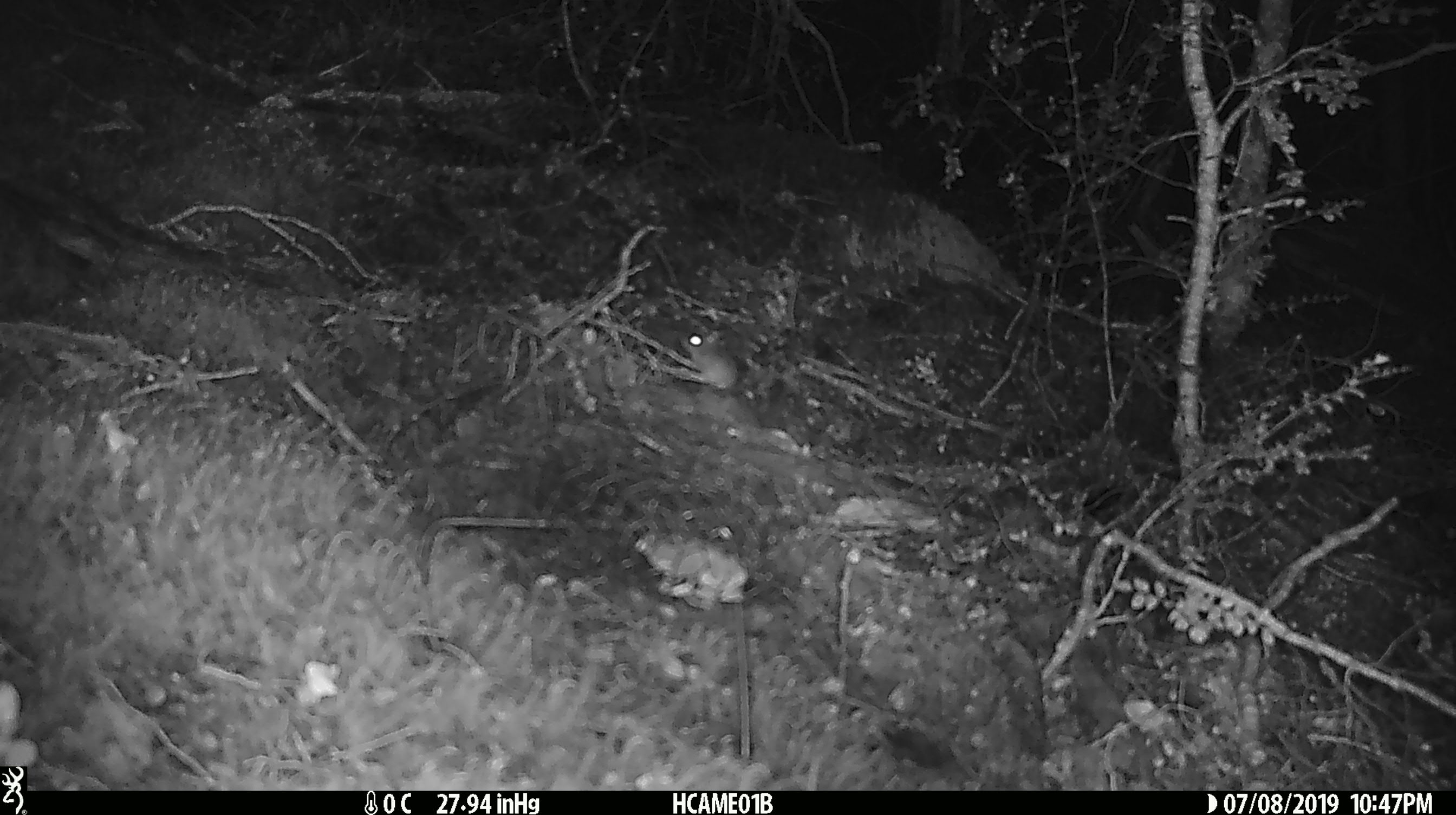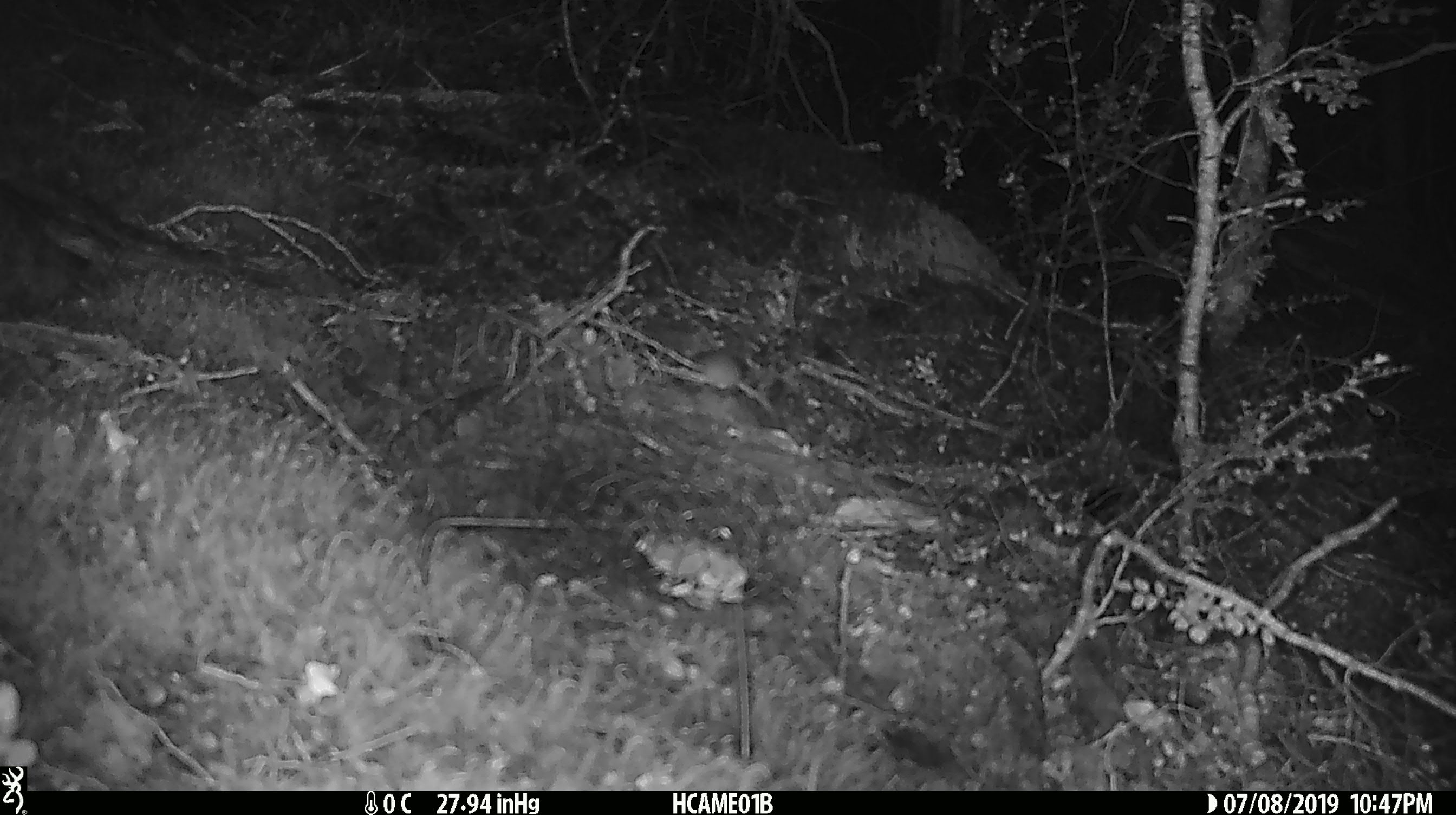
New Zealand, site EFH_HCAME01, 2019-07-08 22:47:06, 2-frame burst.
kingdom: Animalia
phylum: Chordata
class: Mammalia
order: Rodentia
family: Muridae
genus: Mus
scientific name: Mus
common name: mouse